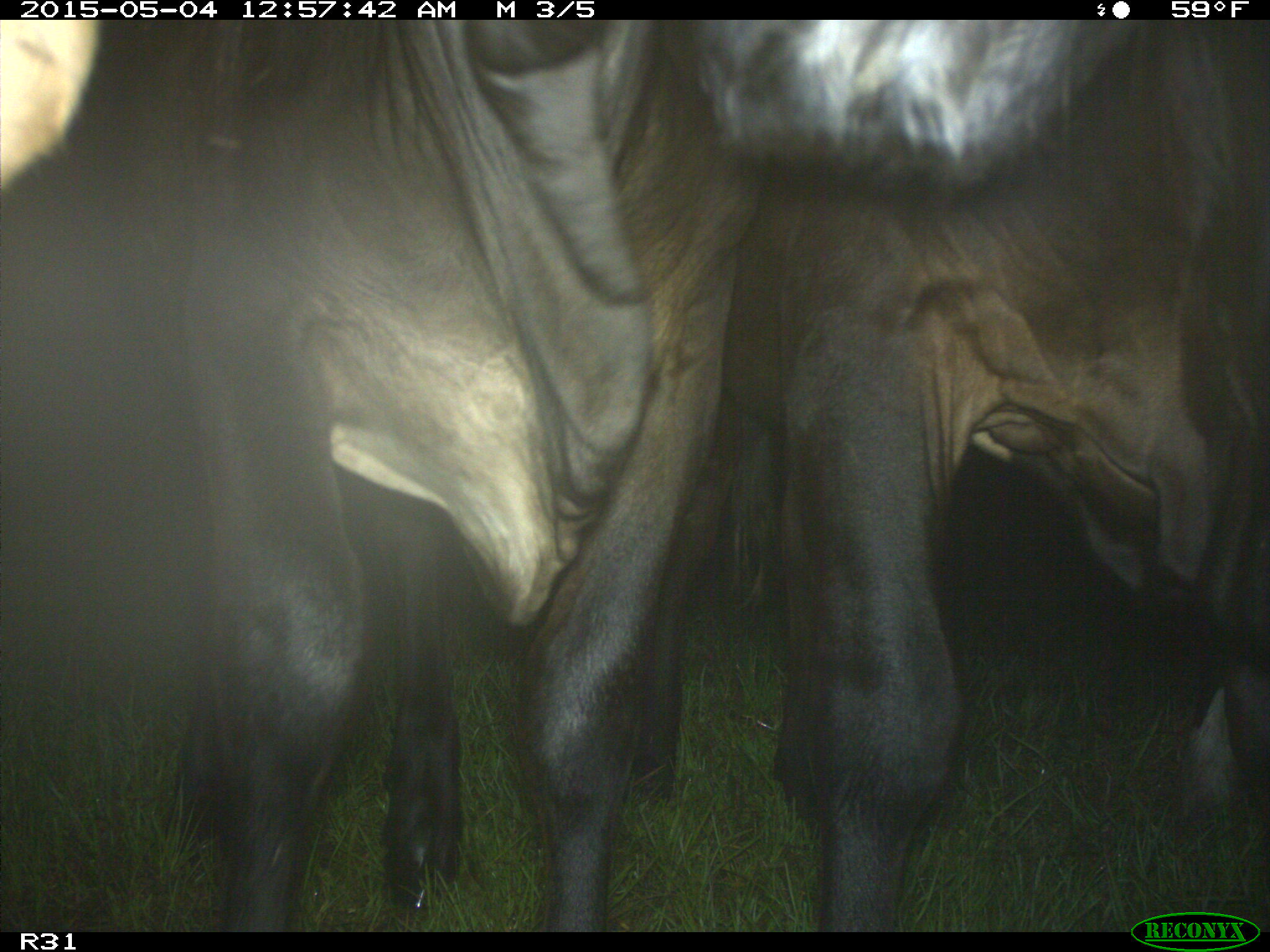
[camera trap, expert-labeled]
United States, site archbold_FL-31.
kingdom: Animalia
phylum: Chordata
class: Mammalia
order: Artiodactyla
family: Bovidae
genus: Bos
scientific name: Bos taurus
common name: domestic cow